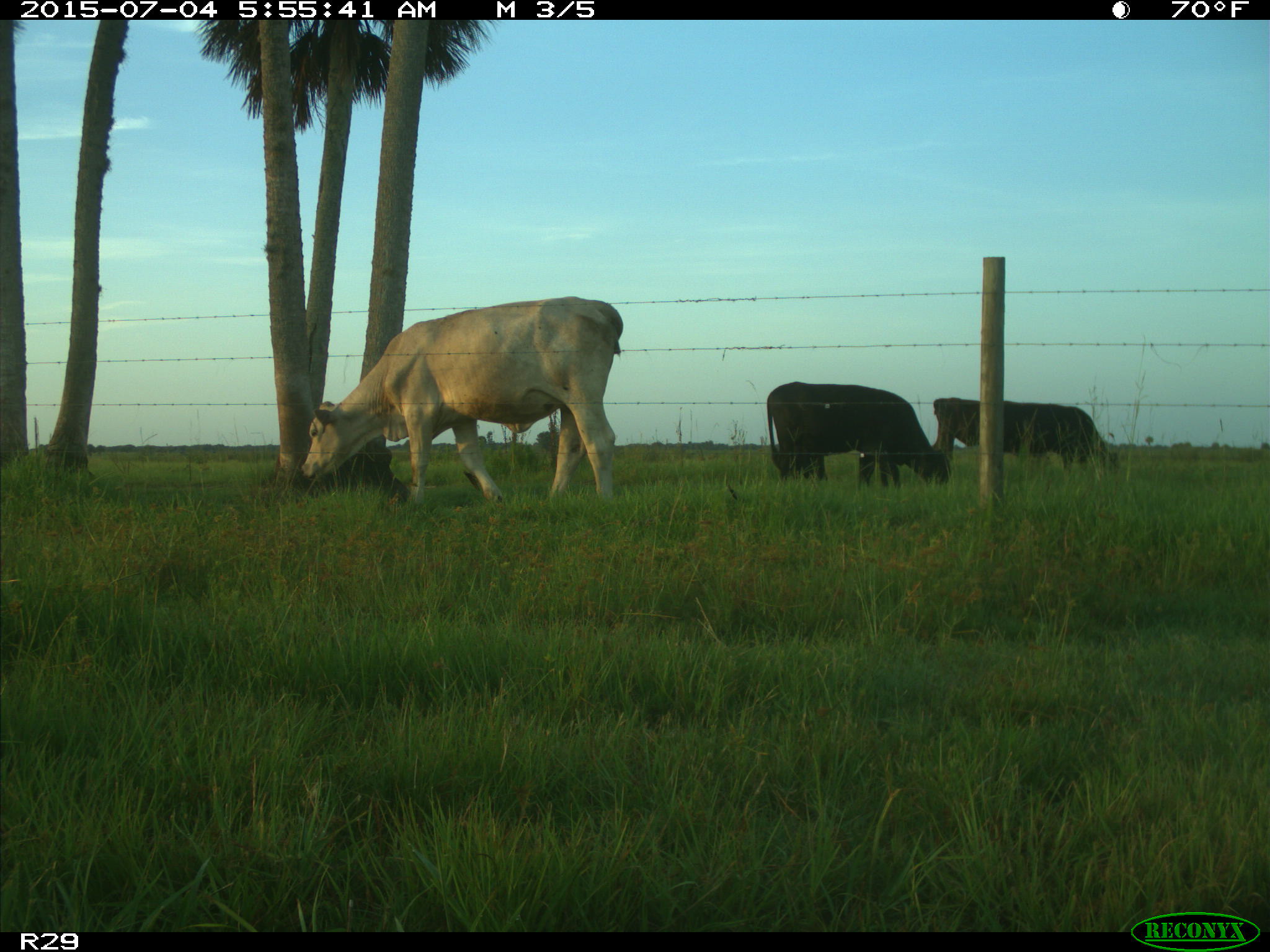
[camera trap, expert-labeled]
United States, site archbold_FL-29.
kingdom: Animalia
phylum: Chordata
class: Mammalia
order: Artiodactyla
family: Bovidae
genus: Bos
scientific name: Bos taurus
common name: domestic cow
Bos taurus (domestic cow).